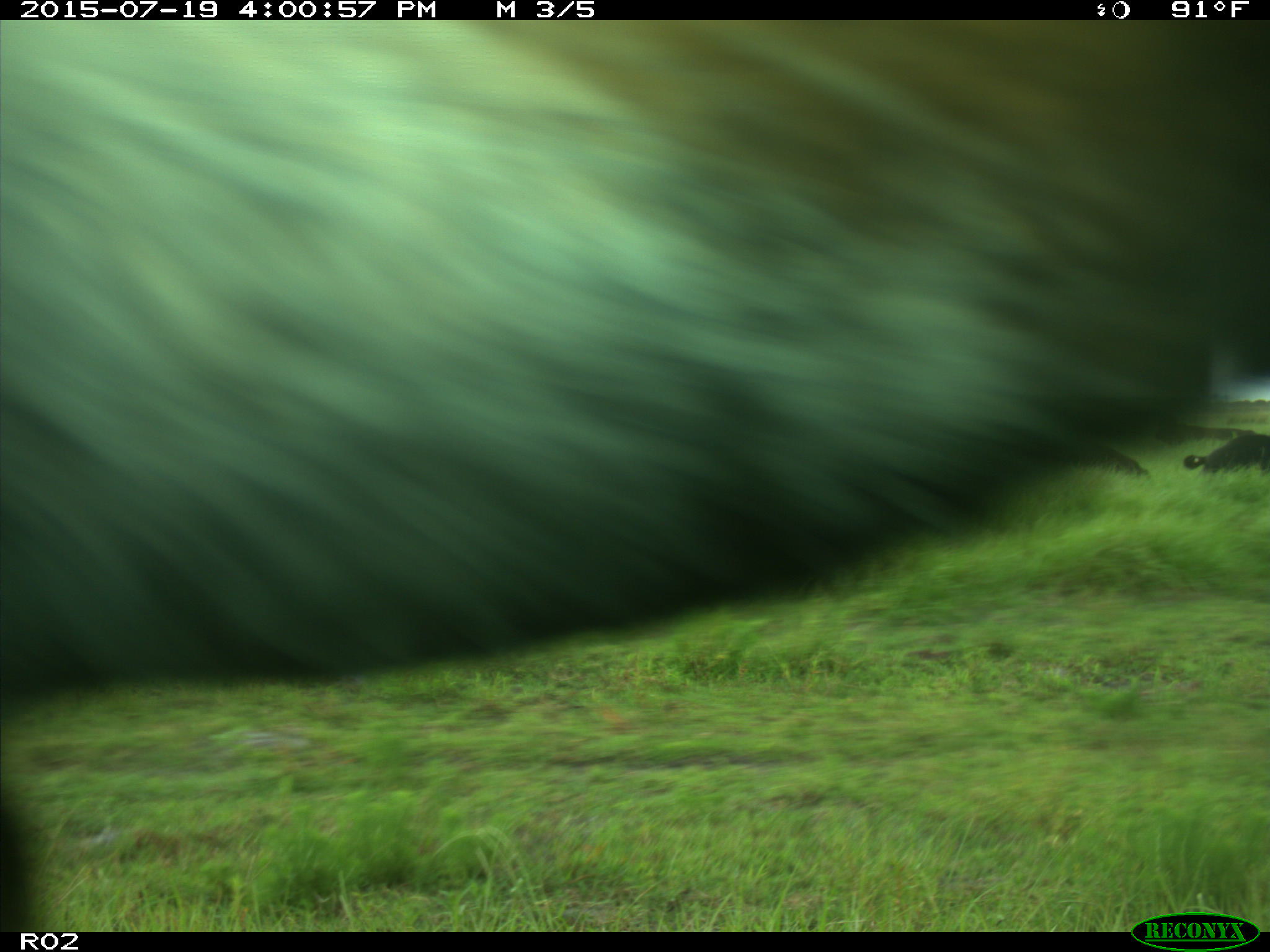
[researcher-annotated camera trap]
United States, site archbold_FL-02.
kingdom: Animalia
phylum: Chordata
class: Mammalia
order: Artiodactyla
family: Bovidae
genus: Bos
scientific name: Bos taurus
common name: domestic cow